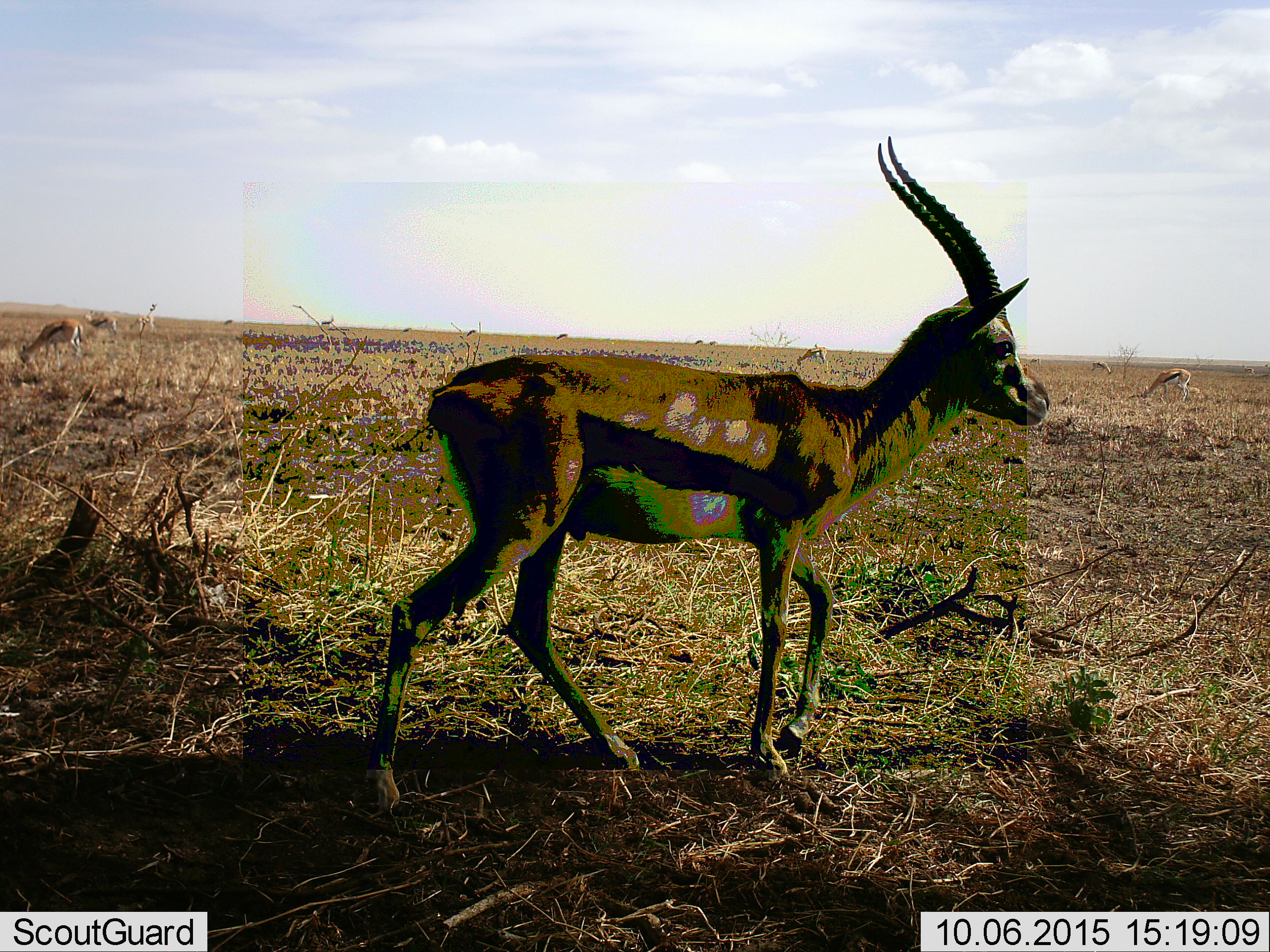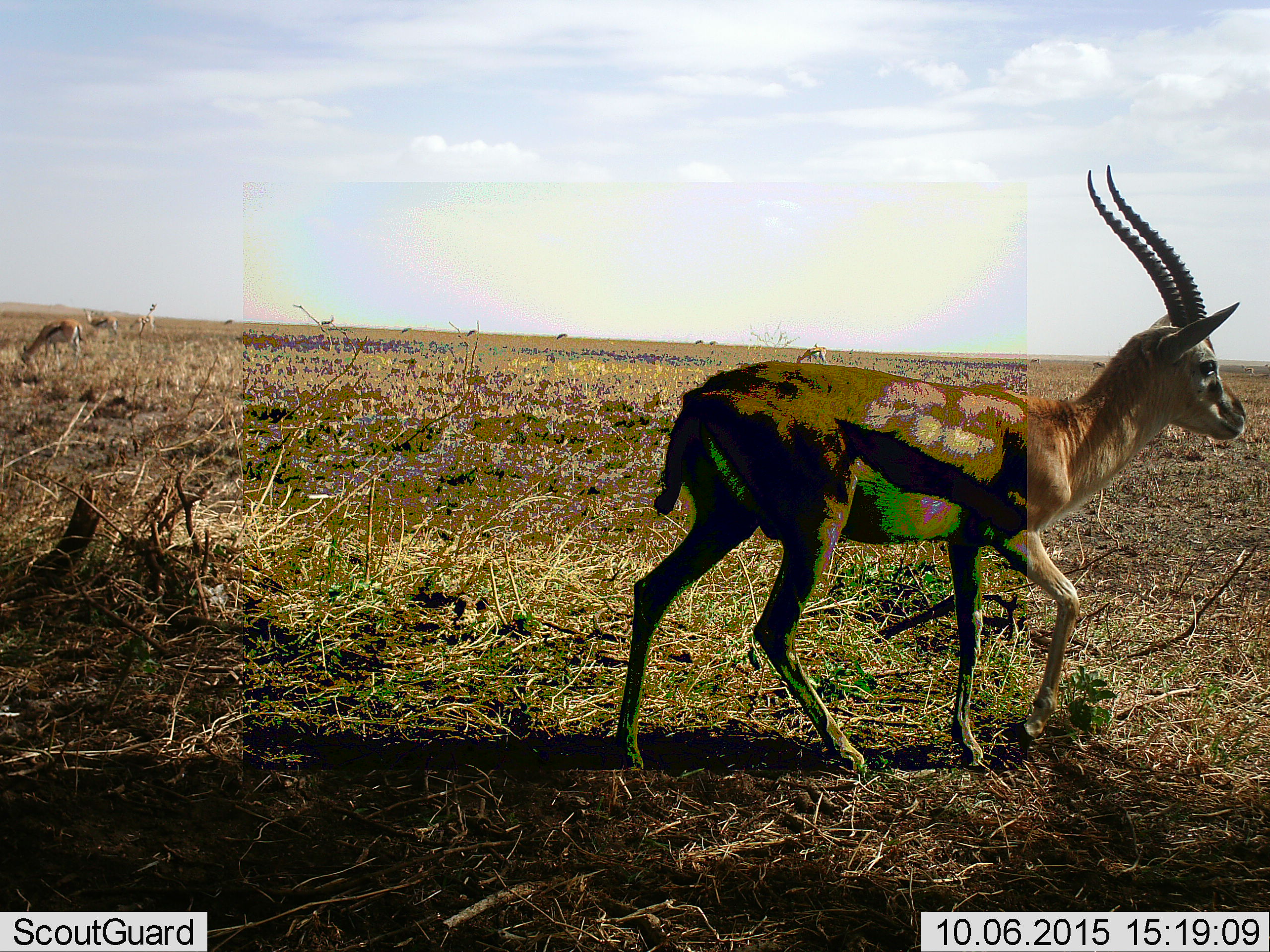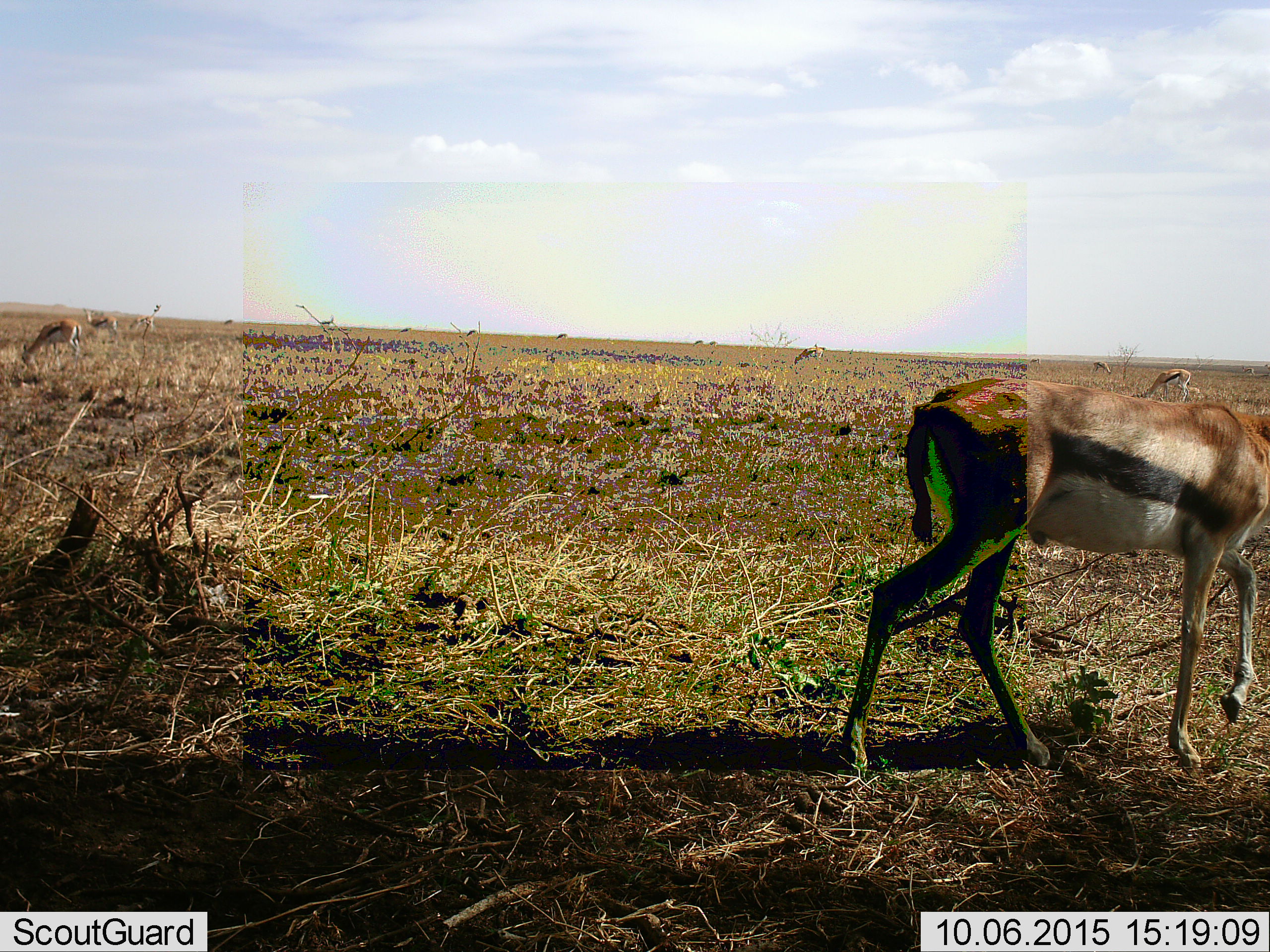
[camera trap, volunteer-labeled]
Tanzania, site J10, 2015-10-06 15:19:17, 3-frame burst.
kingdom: Animalia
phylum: Chordata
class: Mammalia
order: Artiodactyla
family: Bovidae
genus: Eudorcas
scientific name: Eudorcas thomsonii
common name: thomson's gazelle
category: gazellethomsons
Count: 11-50.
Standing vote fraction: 40%.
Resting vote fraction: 0%.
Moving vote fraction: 80%.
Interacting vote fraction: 0%.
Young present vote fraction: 10%.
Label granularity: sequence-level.